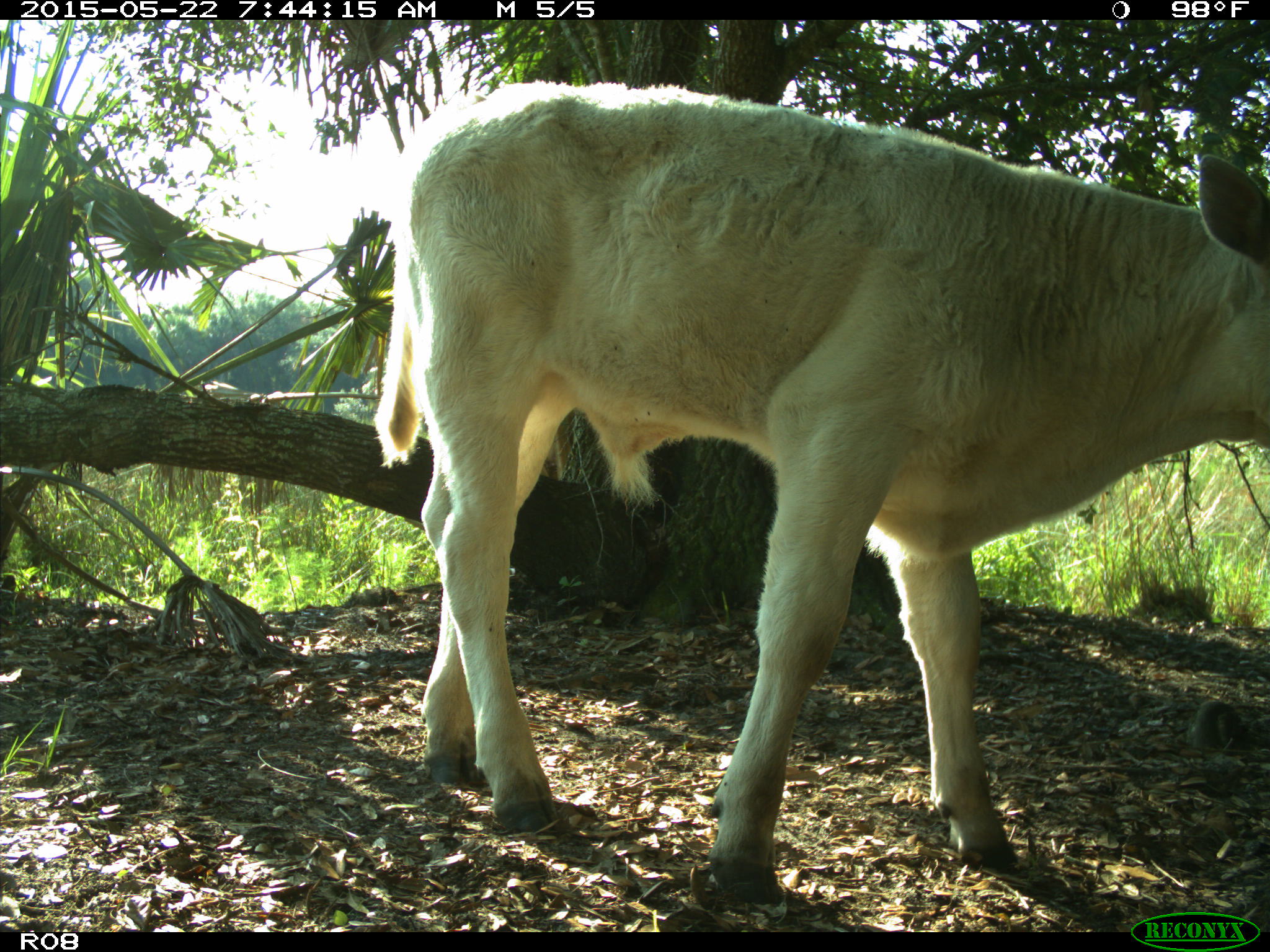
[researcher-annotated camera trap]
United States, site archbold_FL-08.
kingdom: Animalia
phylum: Chordata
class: Mammalia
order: Artiodactyla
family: Bovidae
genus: Bos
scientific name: Bos taurus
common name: domestic cow